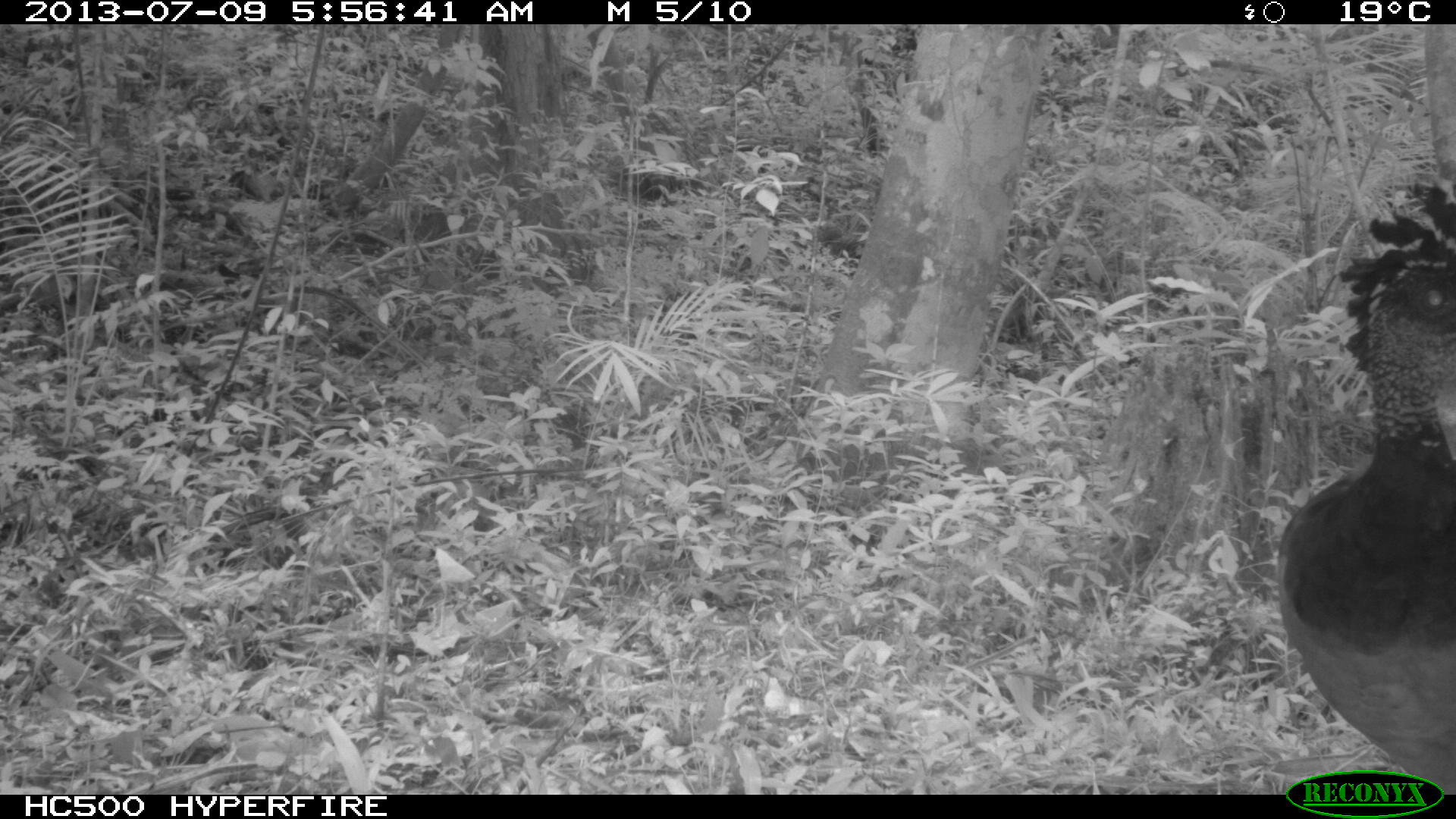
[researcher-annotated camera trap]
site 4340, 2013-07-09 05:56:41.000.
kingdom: Animalia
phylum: Chordata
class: Aves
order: Galliformes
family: Cracidae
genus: Crax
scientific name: Crax rubra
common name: great curassow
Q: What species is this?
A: Crax rubra (great curassow).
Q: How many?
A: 1.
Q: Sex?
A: Female.